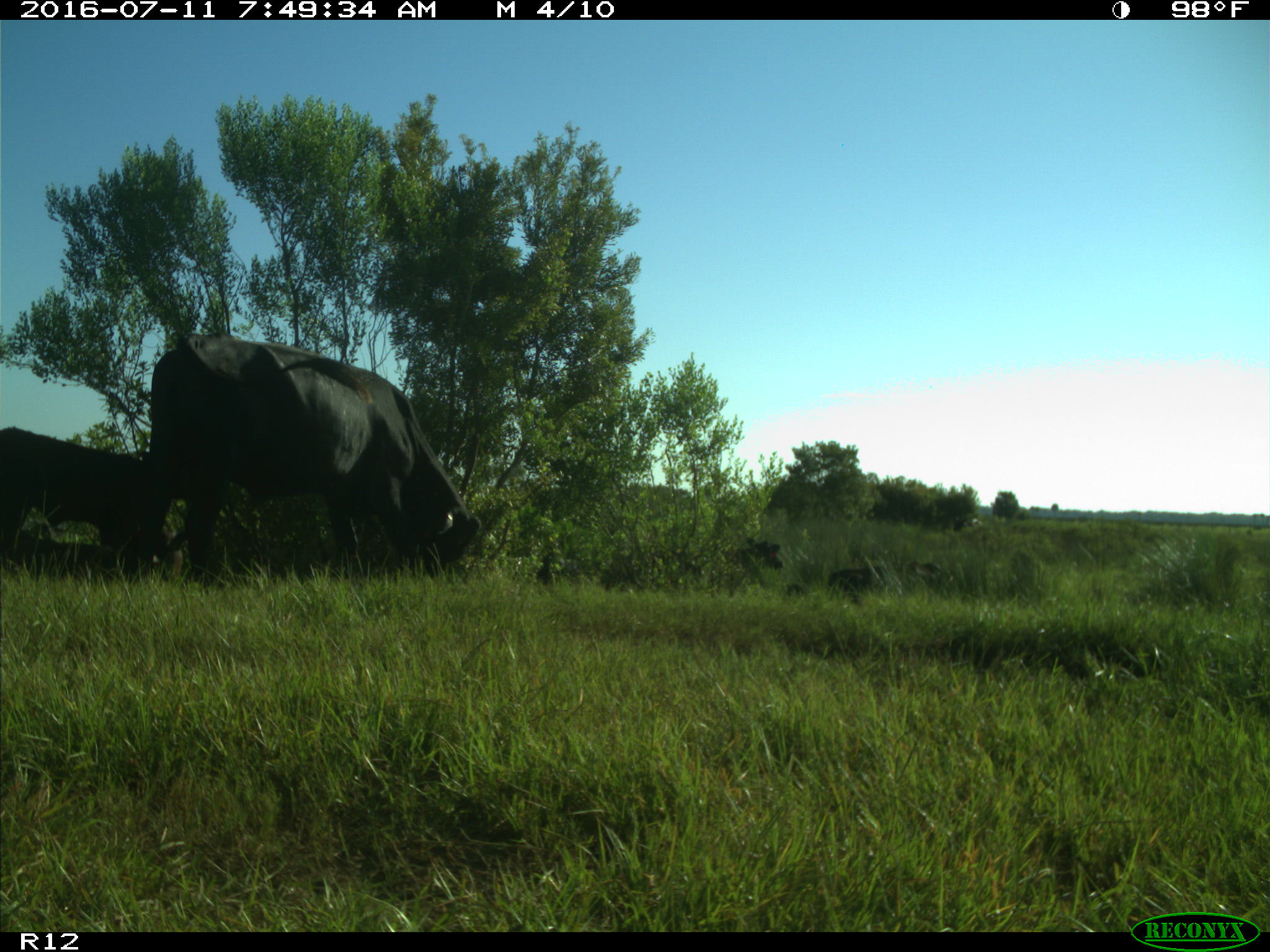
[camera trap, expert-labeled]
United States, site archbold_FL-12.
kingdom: Animalia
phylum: Chordata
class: Mammalia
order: Artiodactyla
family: Bovidae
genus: Bos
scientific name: Bos taurus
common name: domestic cow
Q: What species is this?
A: Bos taurus (domestic cow).